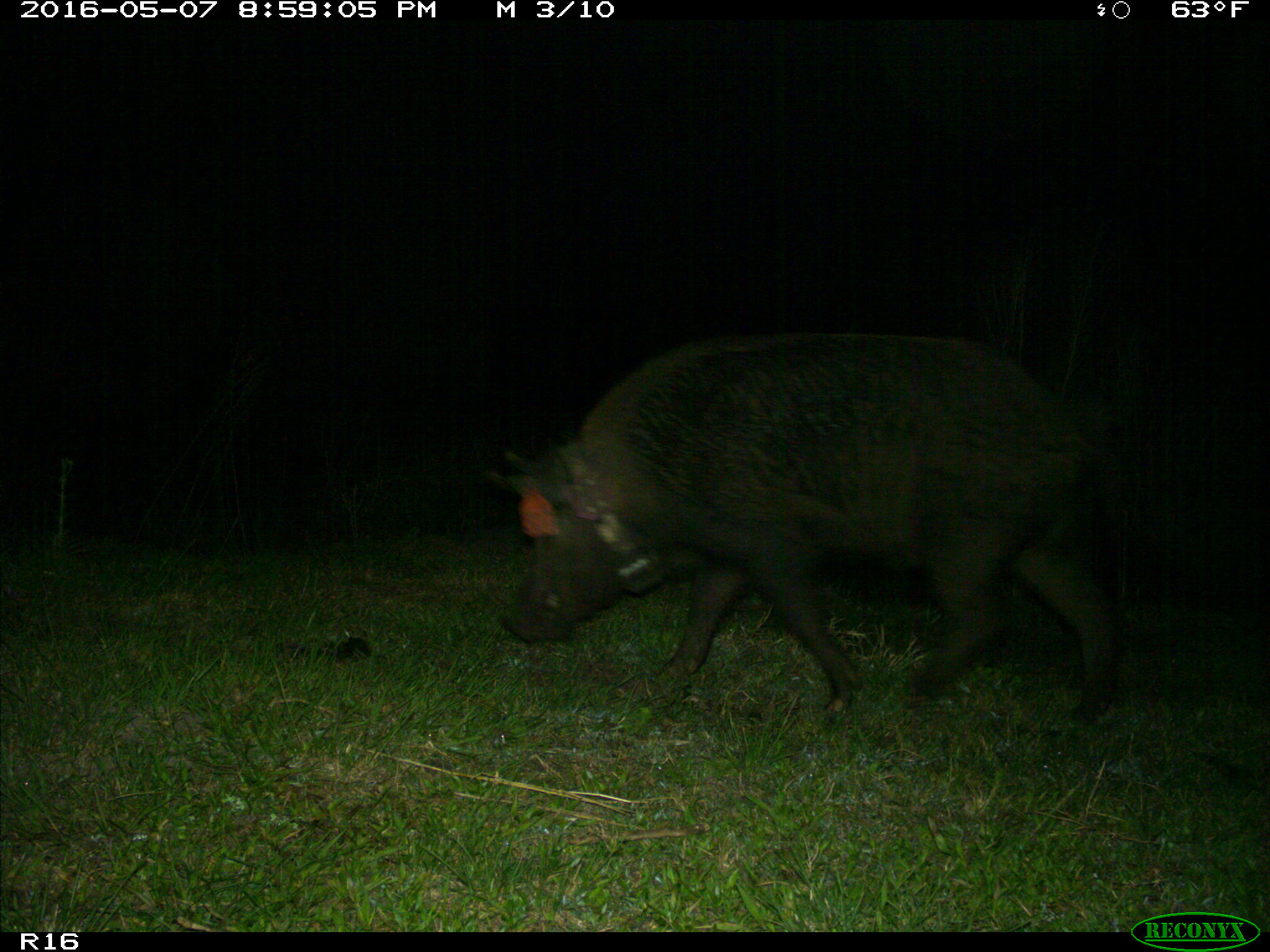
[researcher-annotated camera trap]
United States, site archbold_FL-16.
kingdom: Animalia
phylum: Chordata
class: Mammalia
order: Artiodactyla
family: Suidae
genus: Sus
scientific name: Sus scrofa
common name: wild boar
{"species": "Sus scrofa (wild boar)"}